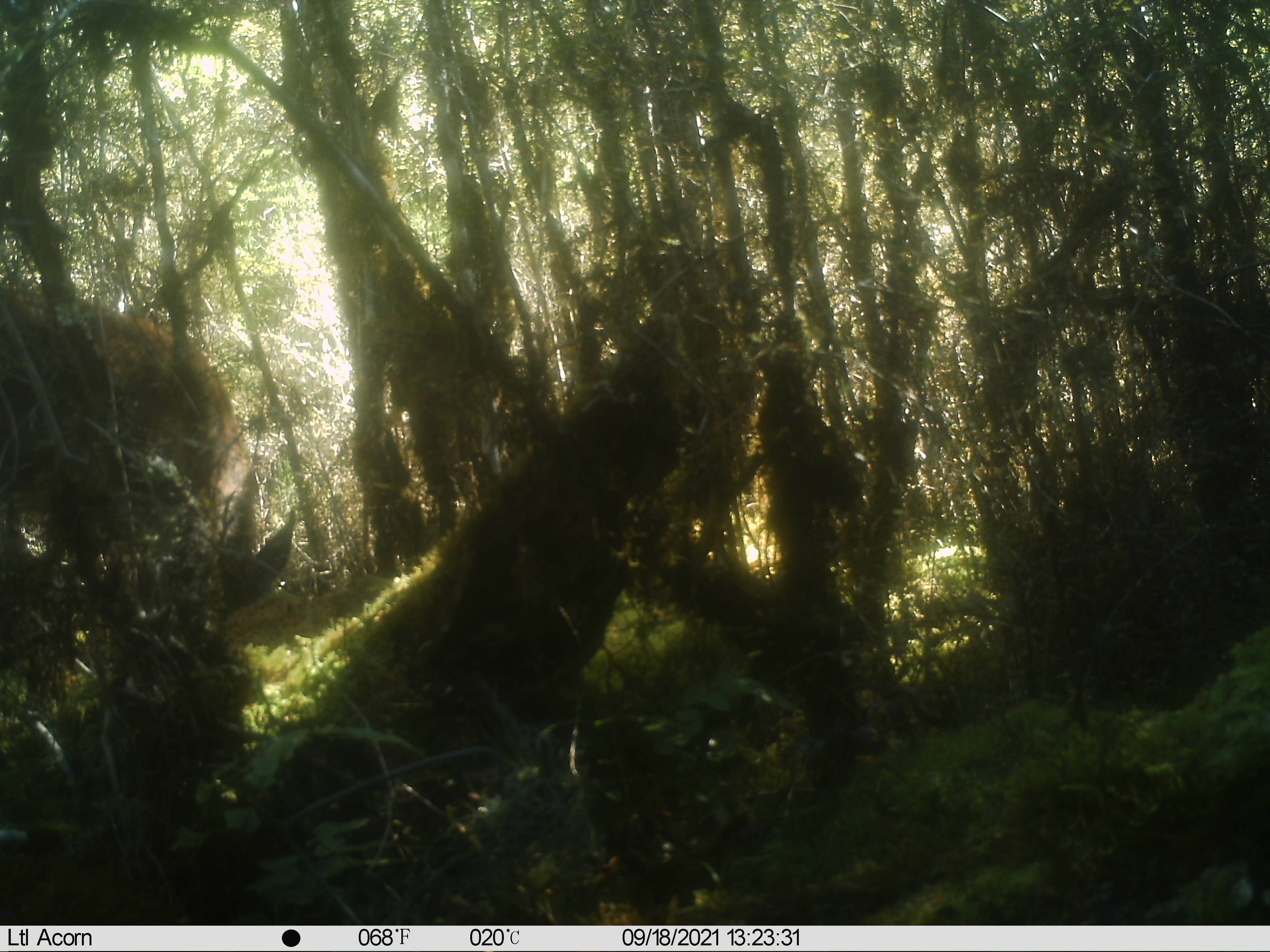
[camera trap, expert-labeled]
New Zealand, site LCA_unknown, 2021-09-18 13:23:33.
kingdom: Animalia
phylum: Chordata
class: Mammalia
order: Artiodactyla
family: Cervidae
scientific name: Cervidae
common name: deer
Deer (Cervidae).